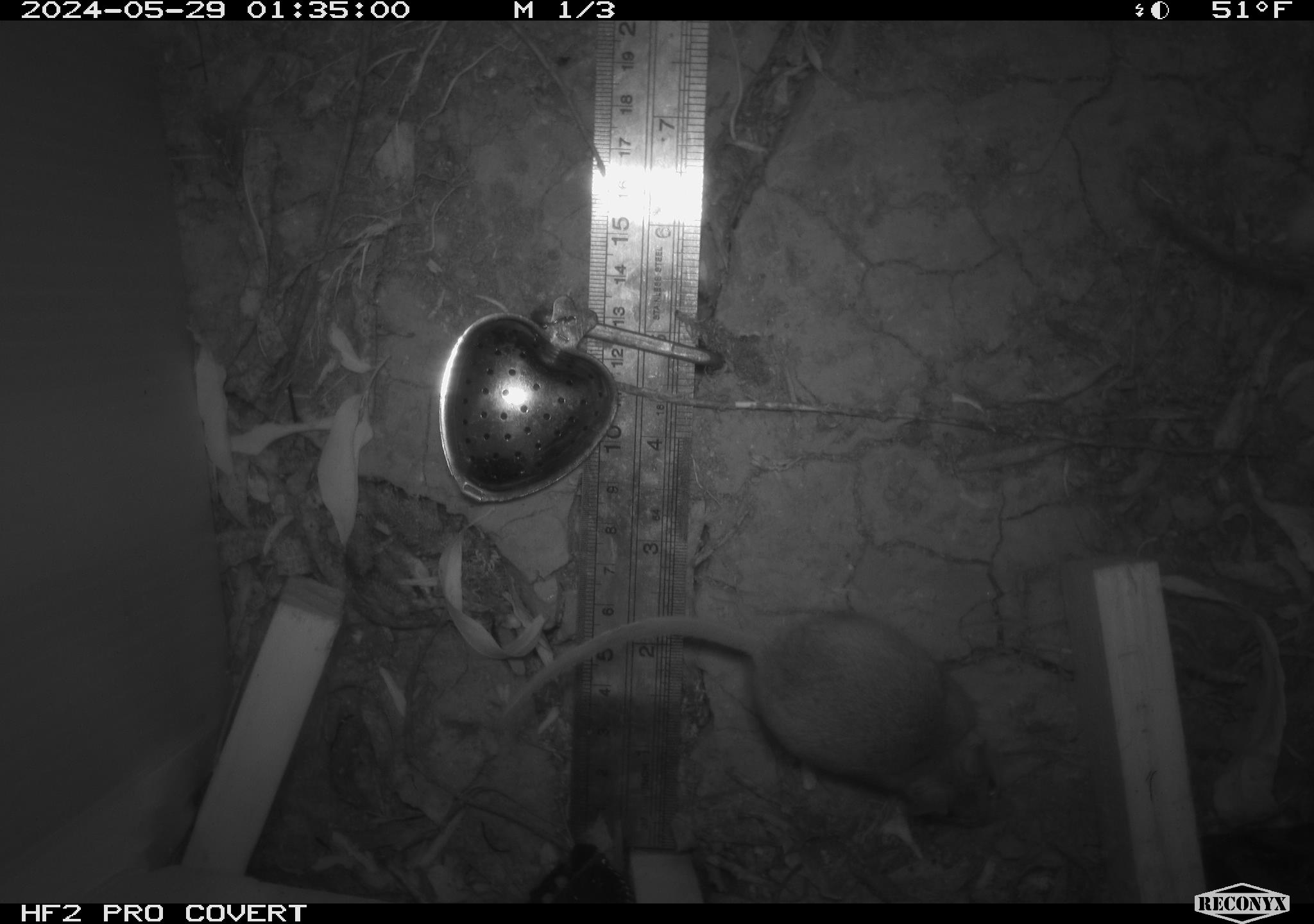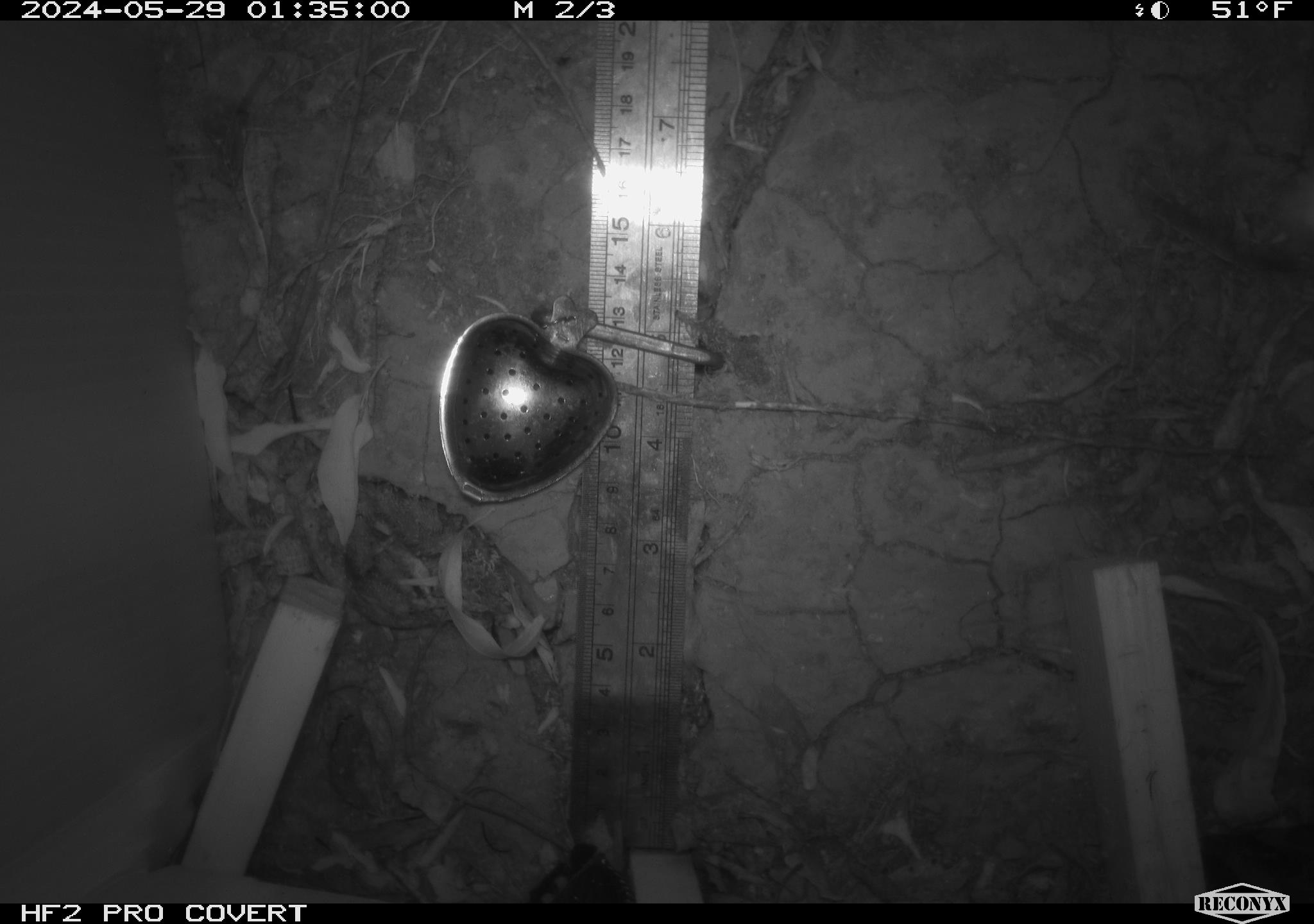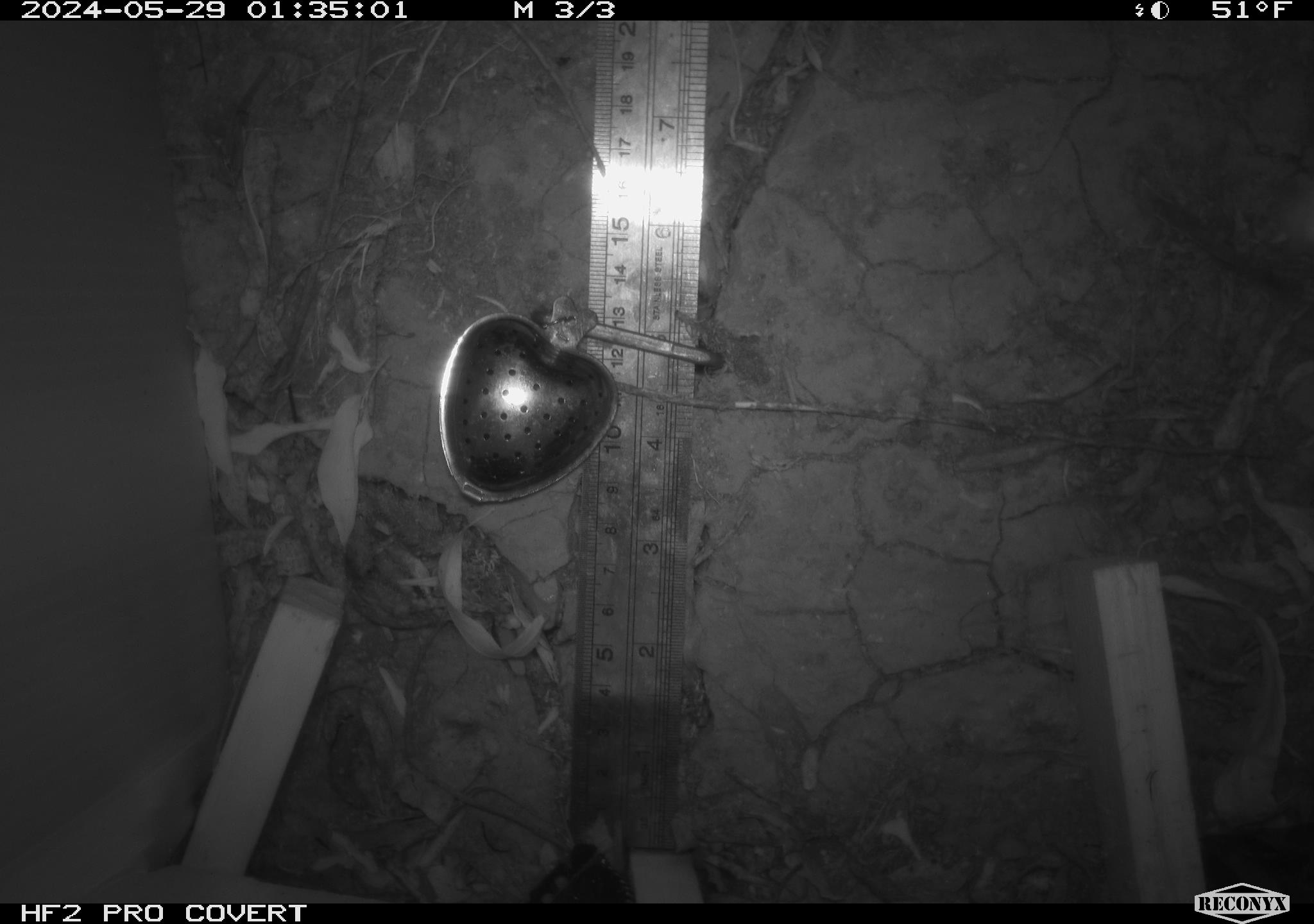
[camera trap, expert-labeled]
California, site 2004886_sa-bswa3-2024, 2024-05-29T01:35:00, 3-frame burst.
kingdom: Animalia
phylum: Chordata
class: Mammalia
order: Rodentia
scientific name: Rodentia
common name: mouse species